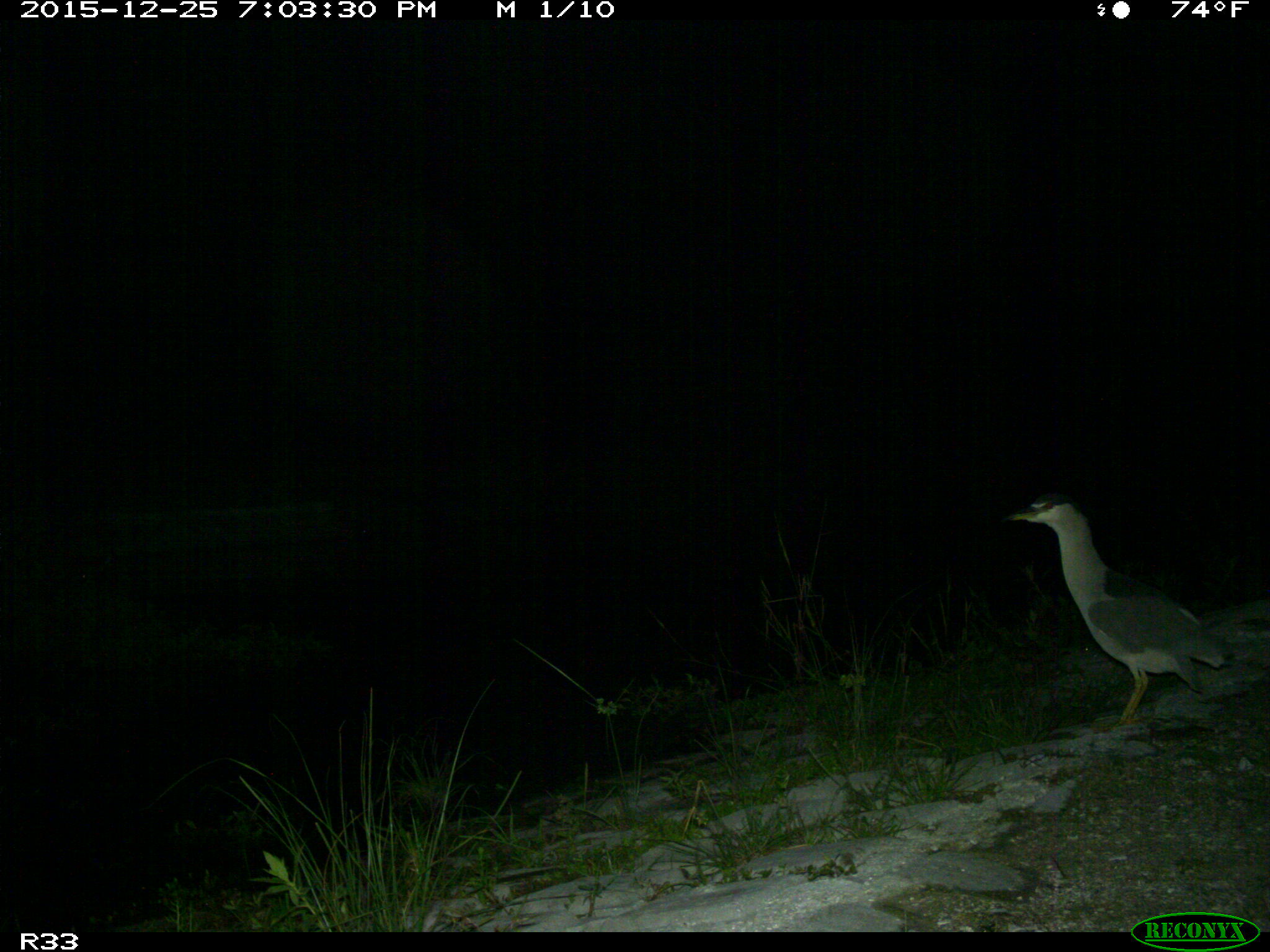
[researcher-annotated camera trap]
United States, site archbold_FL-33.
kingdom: Animalia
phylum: Chordata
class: Aves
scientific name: Aves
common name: birds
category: unidentified bird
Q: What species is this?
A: Unidentified bird (birds) (Aves).